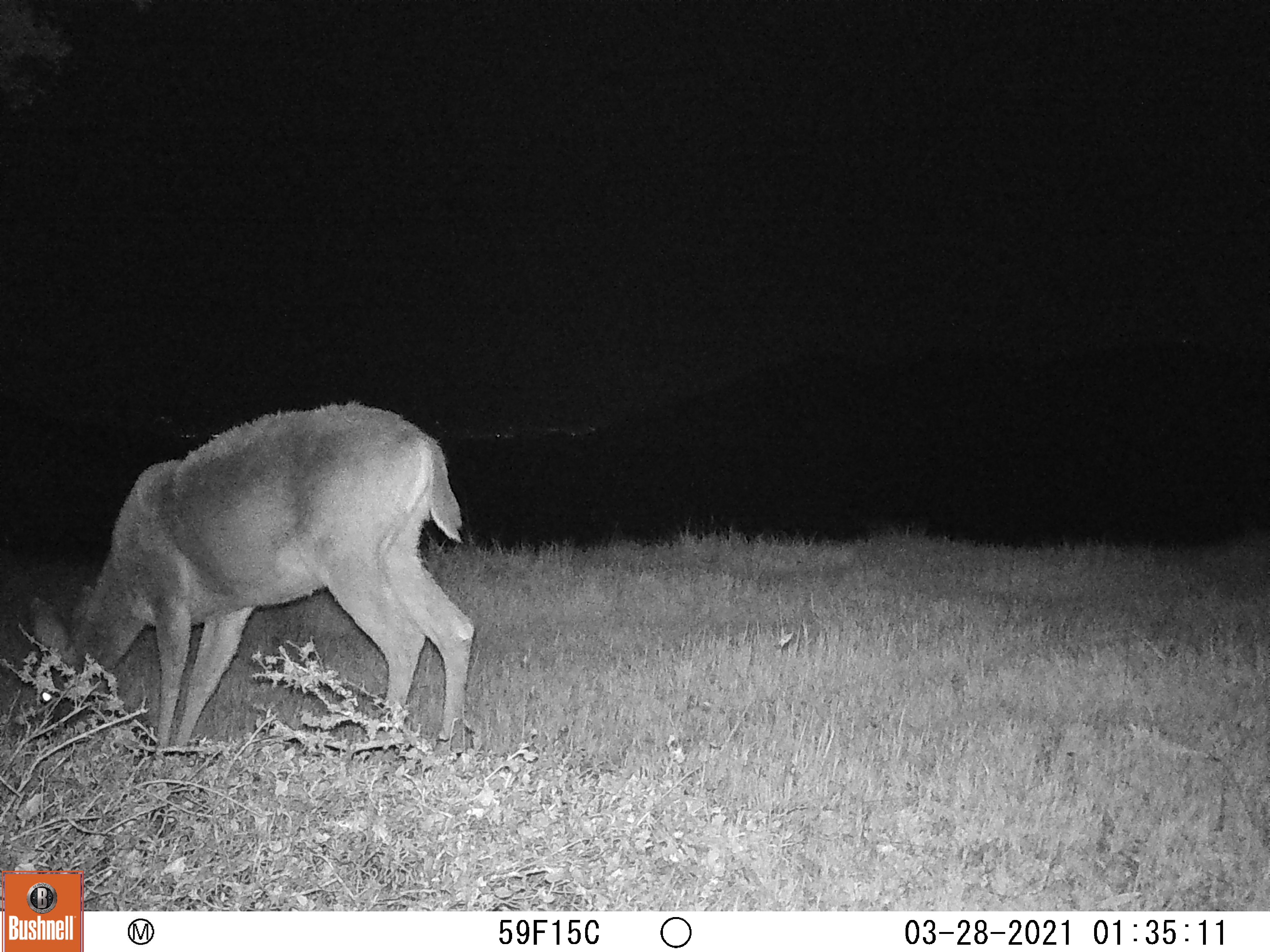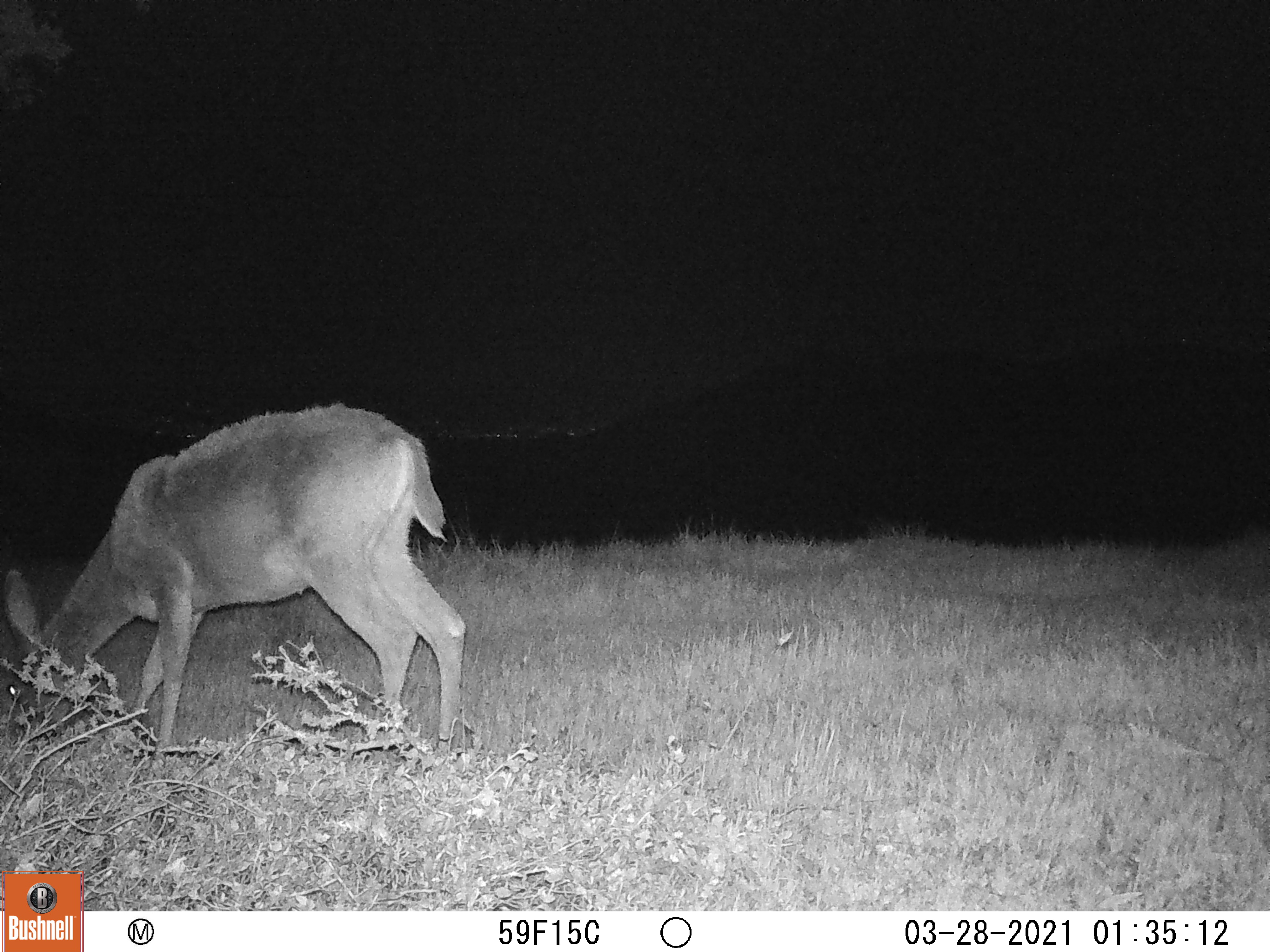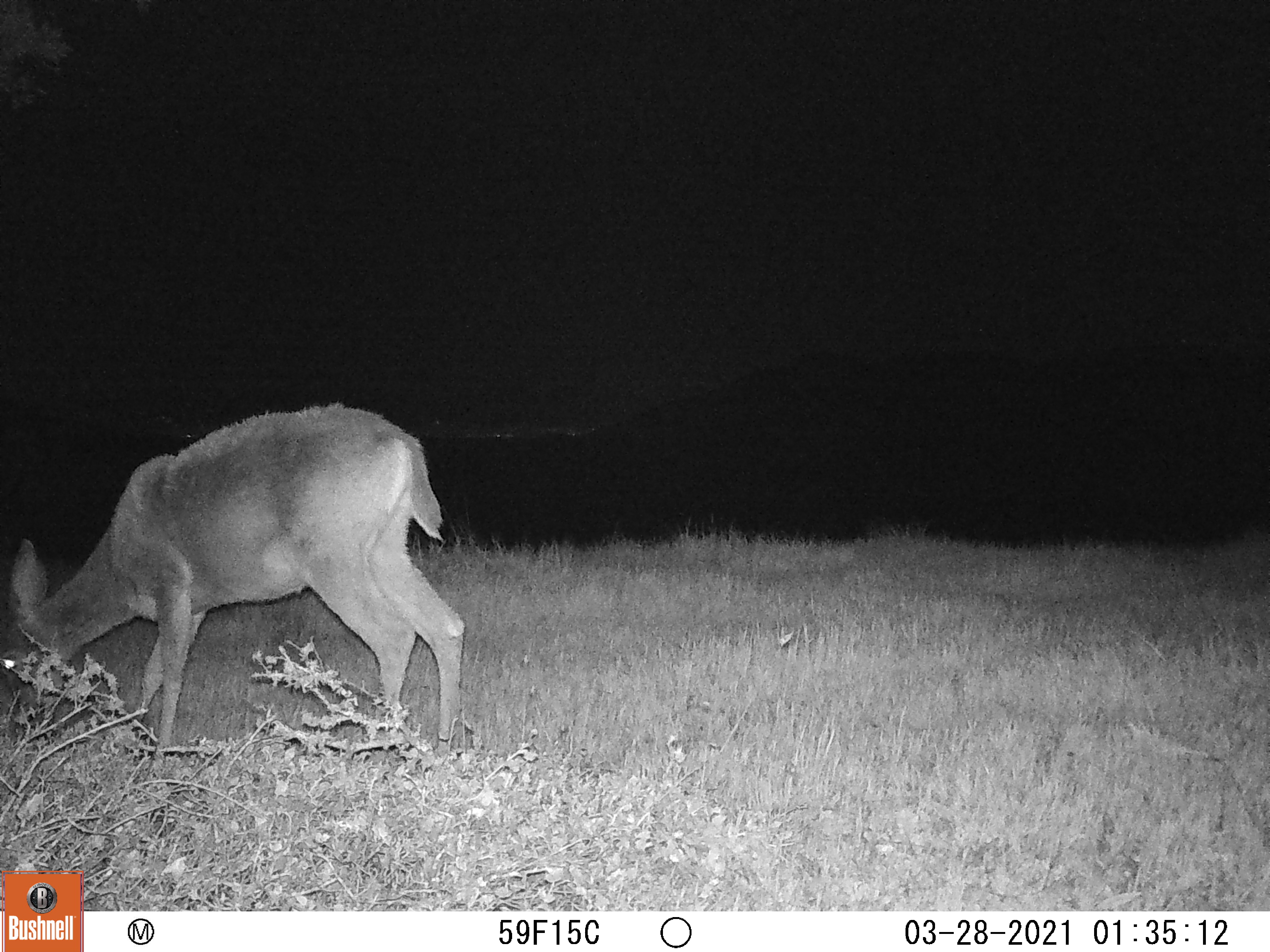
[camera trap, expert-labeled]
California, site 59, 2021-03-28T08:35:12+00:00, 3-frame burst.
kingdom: Animalia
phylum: Chordata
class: Mammalia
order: Artiodactyla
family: Cervidae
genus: Odocoileus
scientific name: Odocoileus hemionus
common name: mule deer